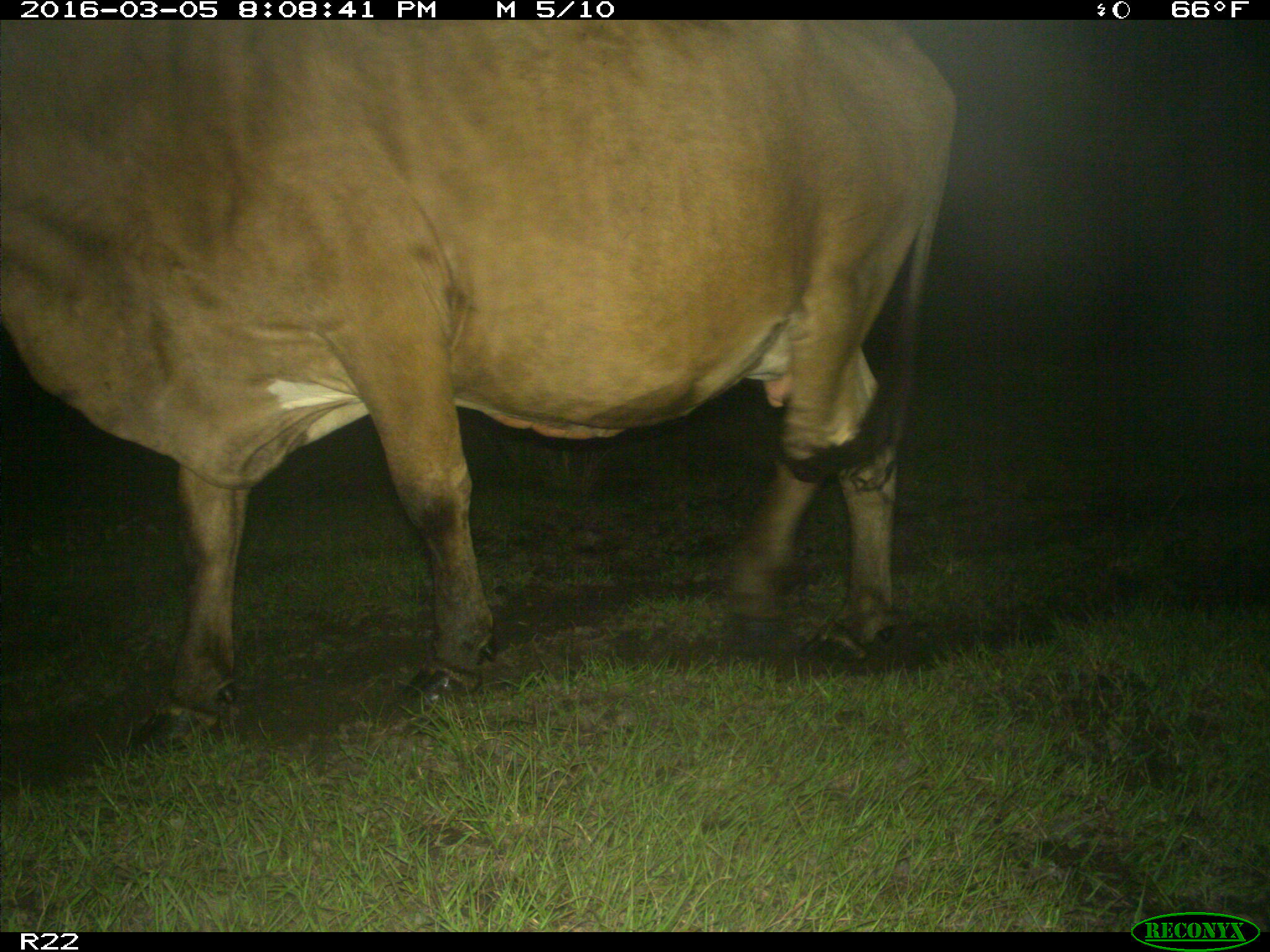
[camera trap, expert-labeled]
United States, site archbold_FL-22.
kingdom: Animalia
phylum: Chordata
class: Mammalia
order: Artiodactyla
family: Bovidae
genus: Bos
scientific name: Bos taurus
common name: domestic cow